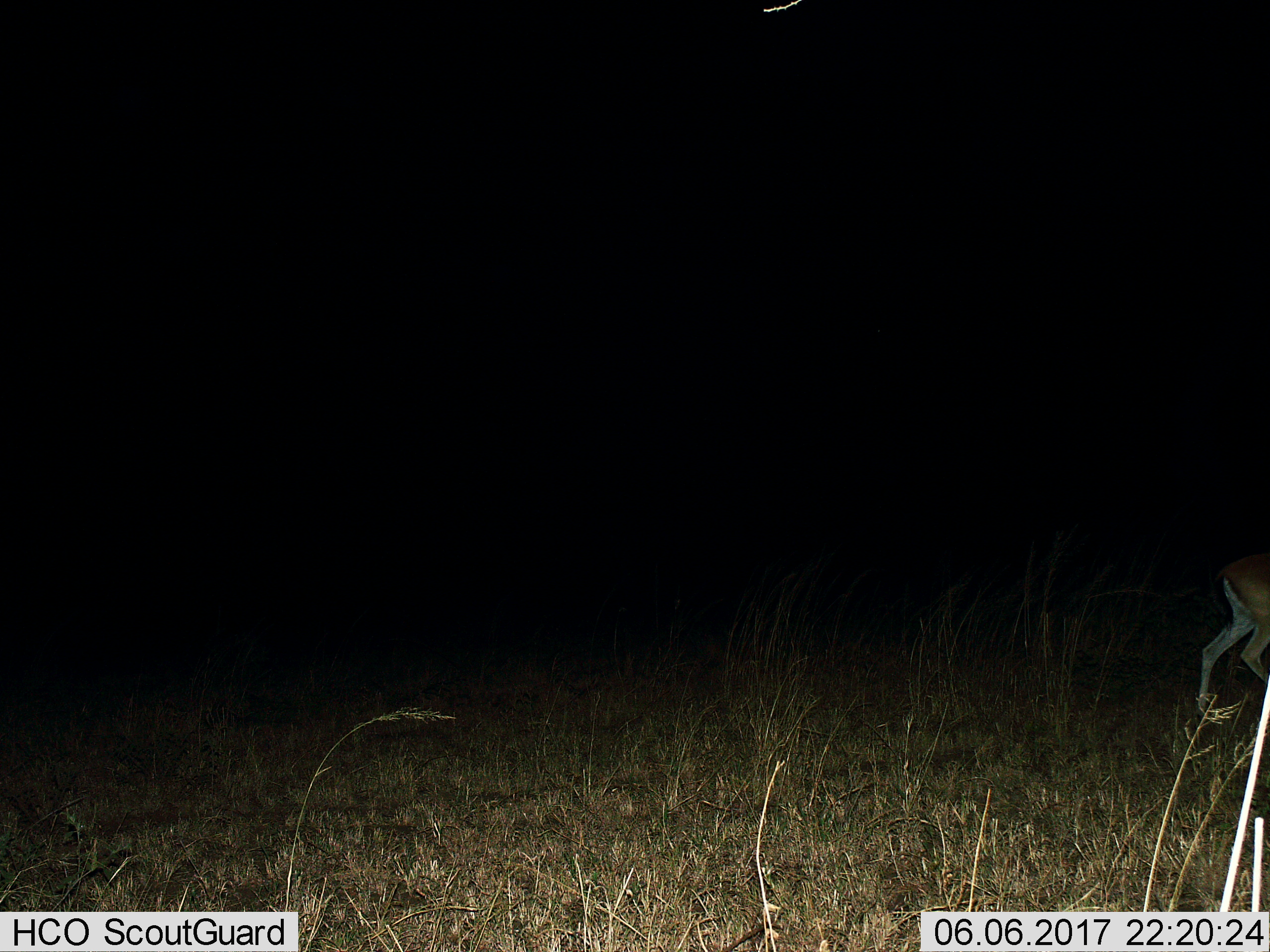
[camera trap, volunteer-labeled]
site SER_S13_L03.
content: unidentified animal